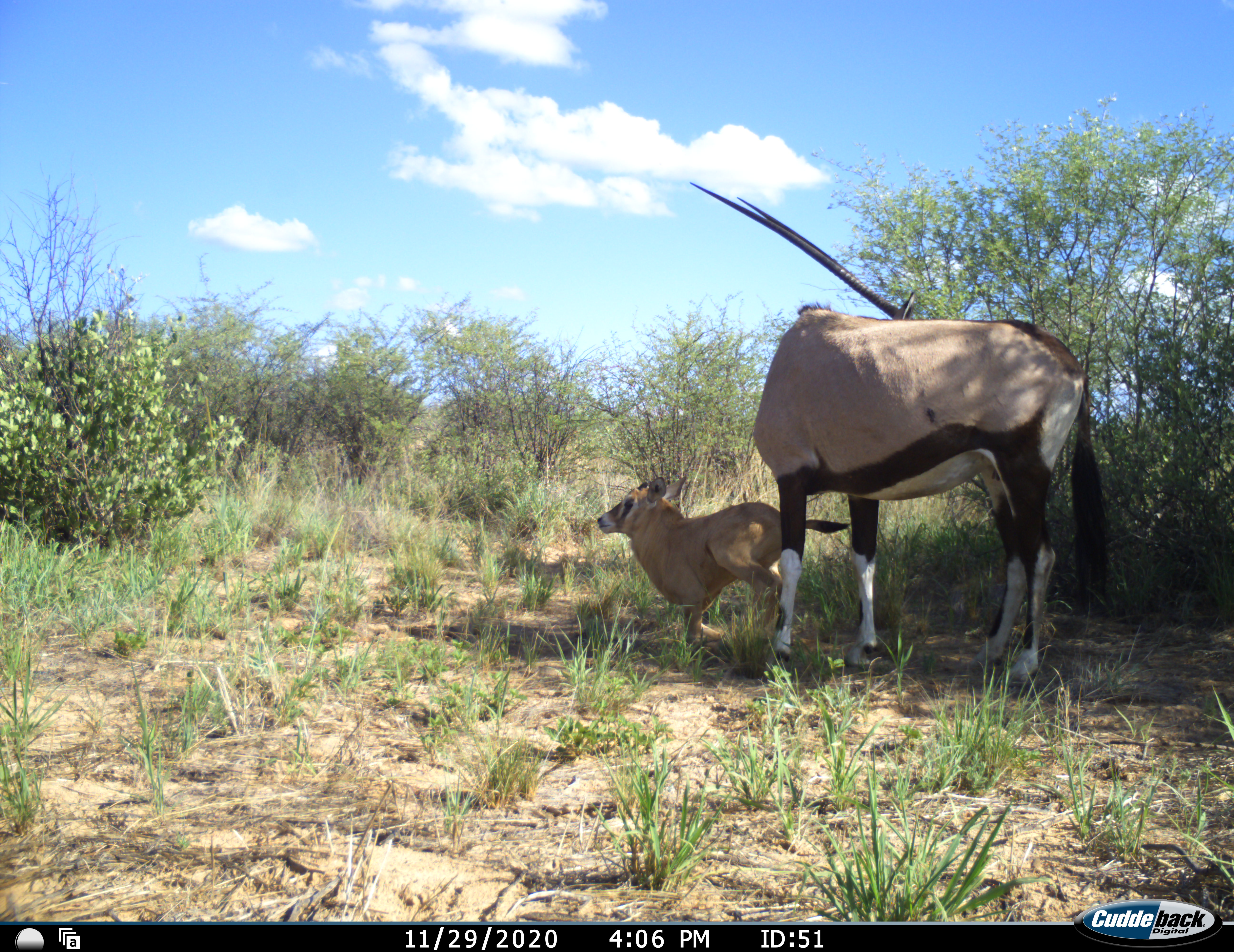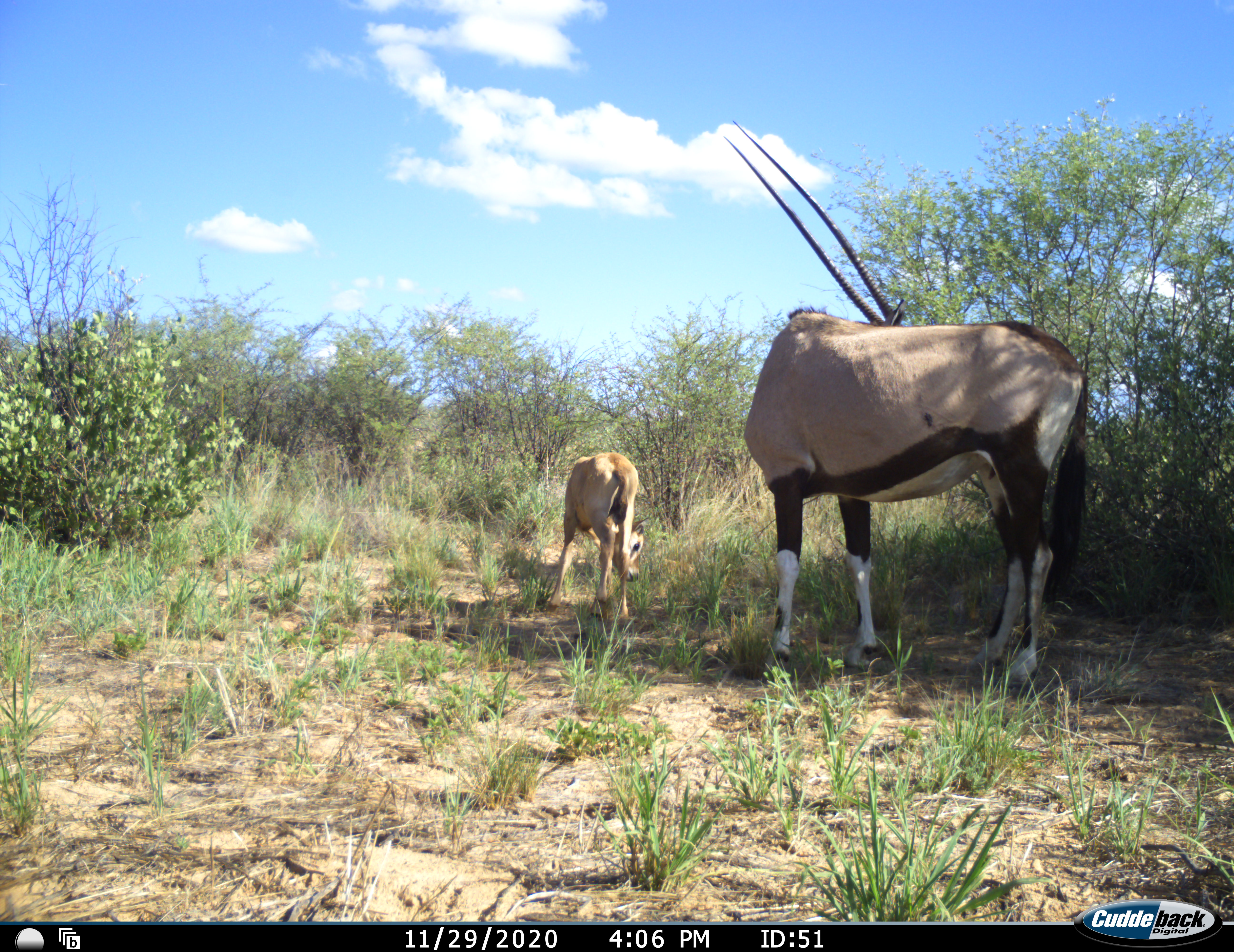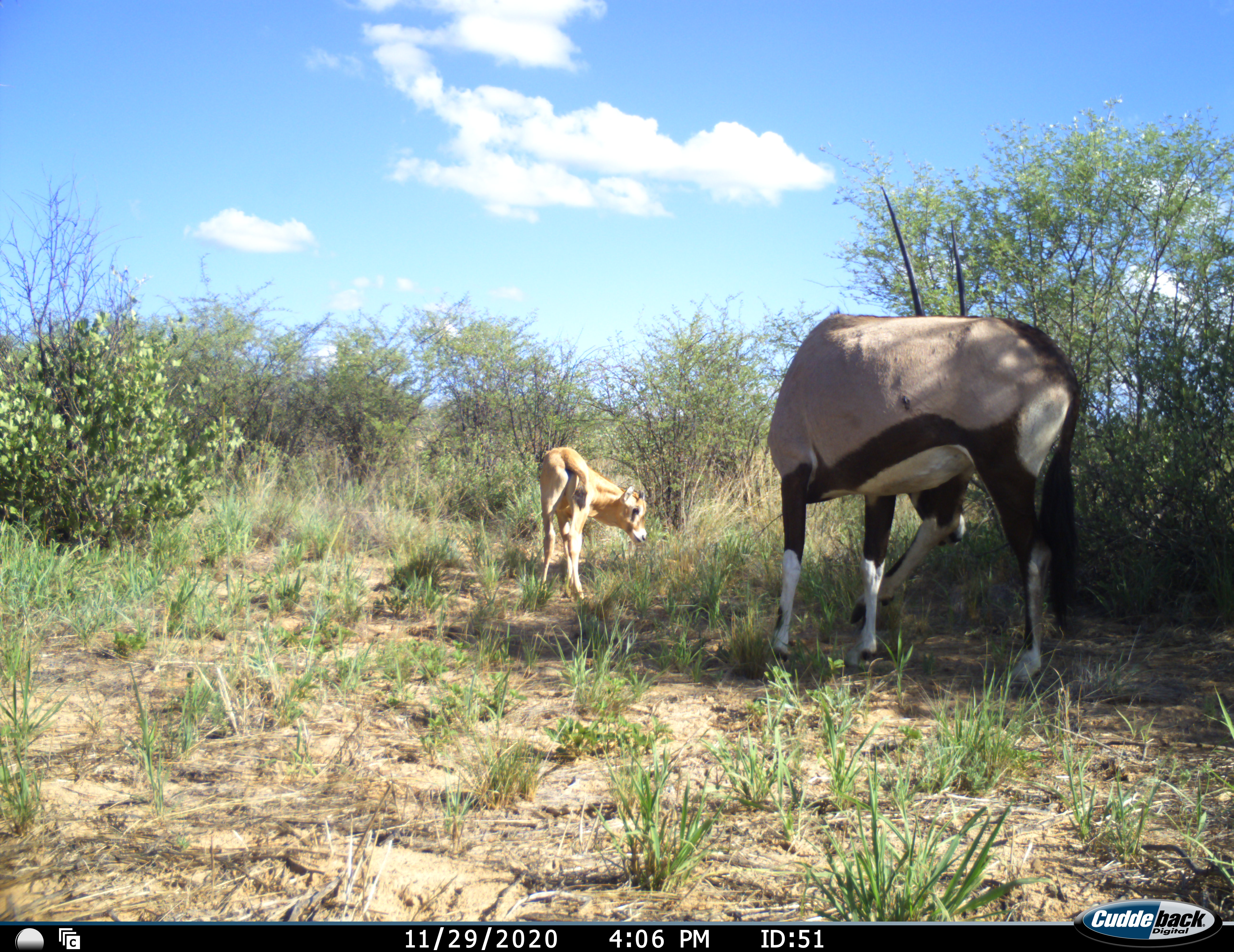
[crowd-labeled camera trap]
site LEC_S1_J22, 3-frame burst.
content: unidentified animal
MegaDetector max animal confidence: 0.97